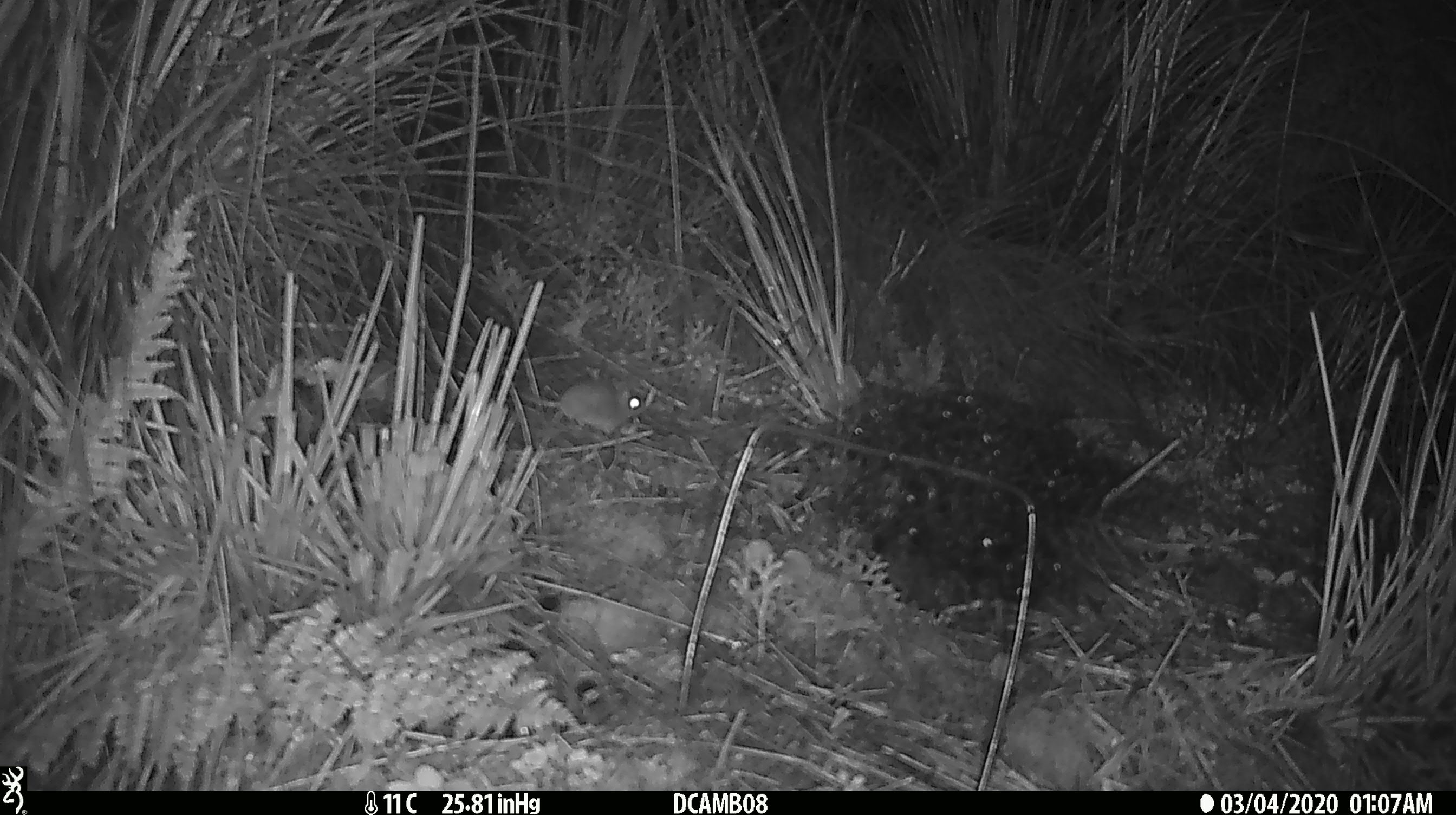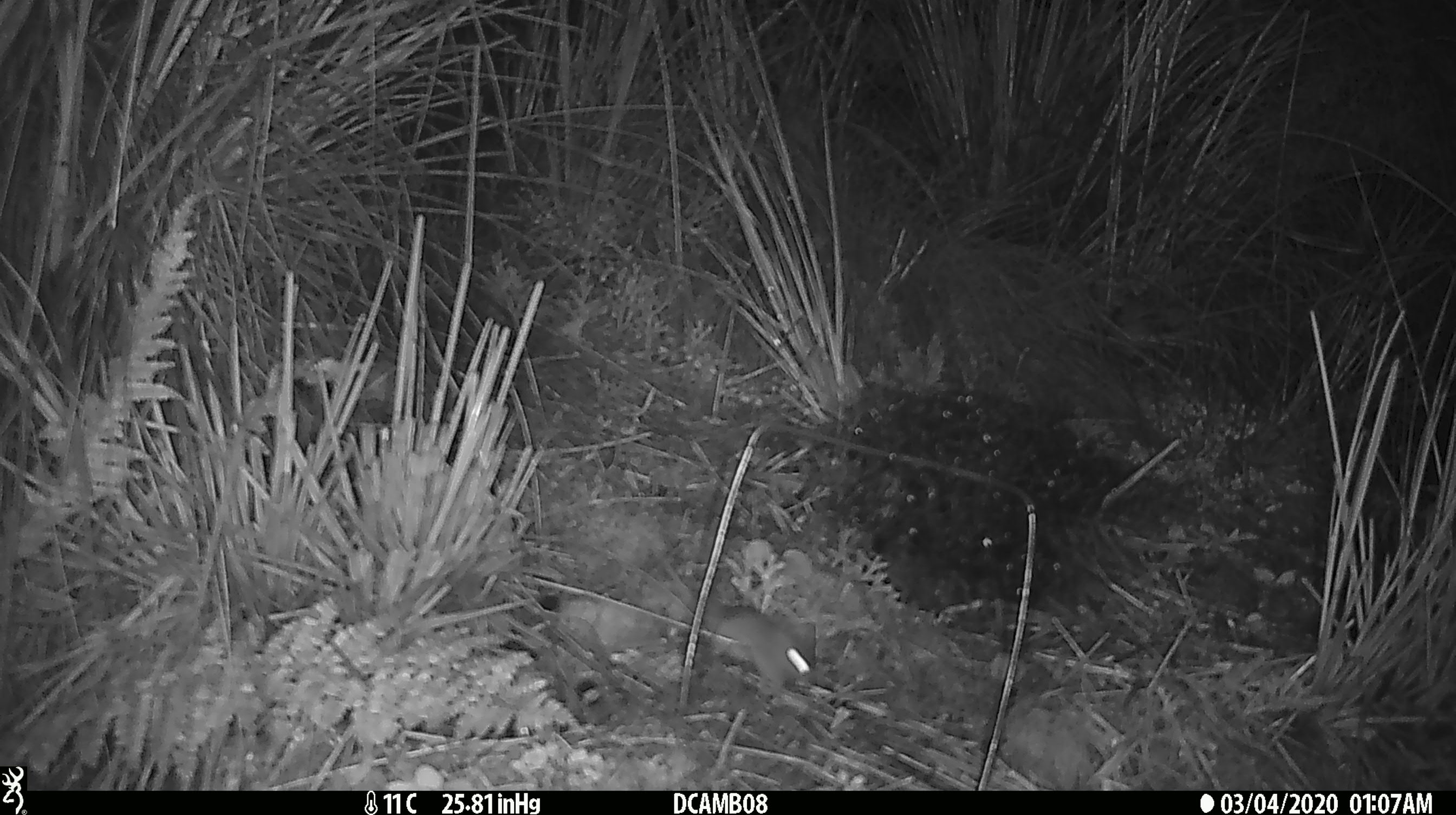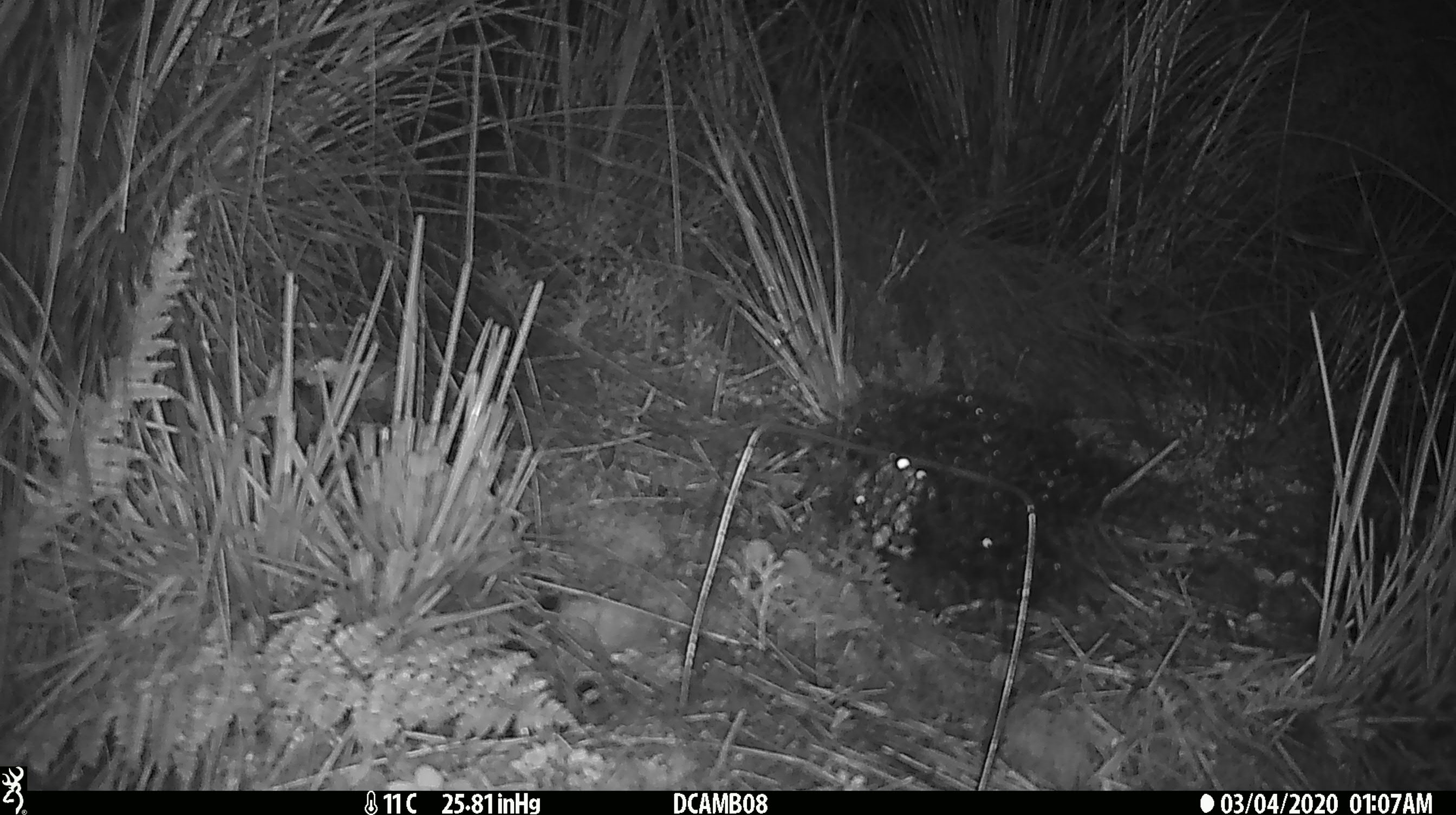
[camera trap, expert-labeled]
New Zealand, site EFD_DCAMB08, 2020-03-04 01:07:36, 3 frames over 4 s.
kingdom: Animalia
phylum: Chordata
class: Mammalia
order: Rodentia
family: Muridae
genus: Mus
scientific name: Mus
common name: mouse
Mouse (Mus).